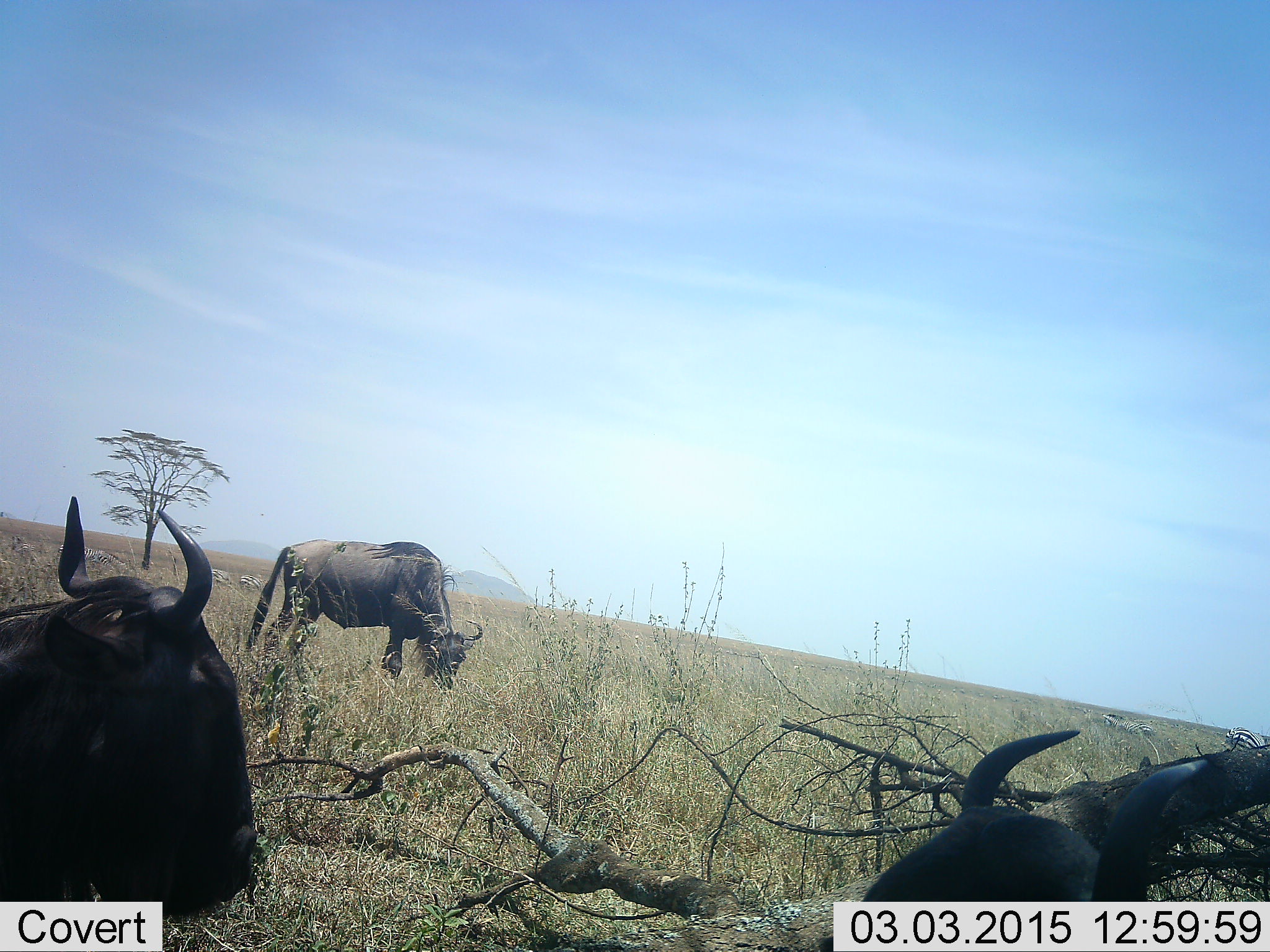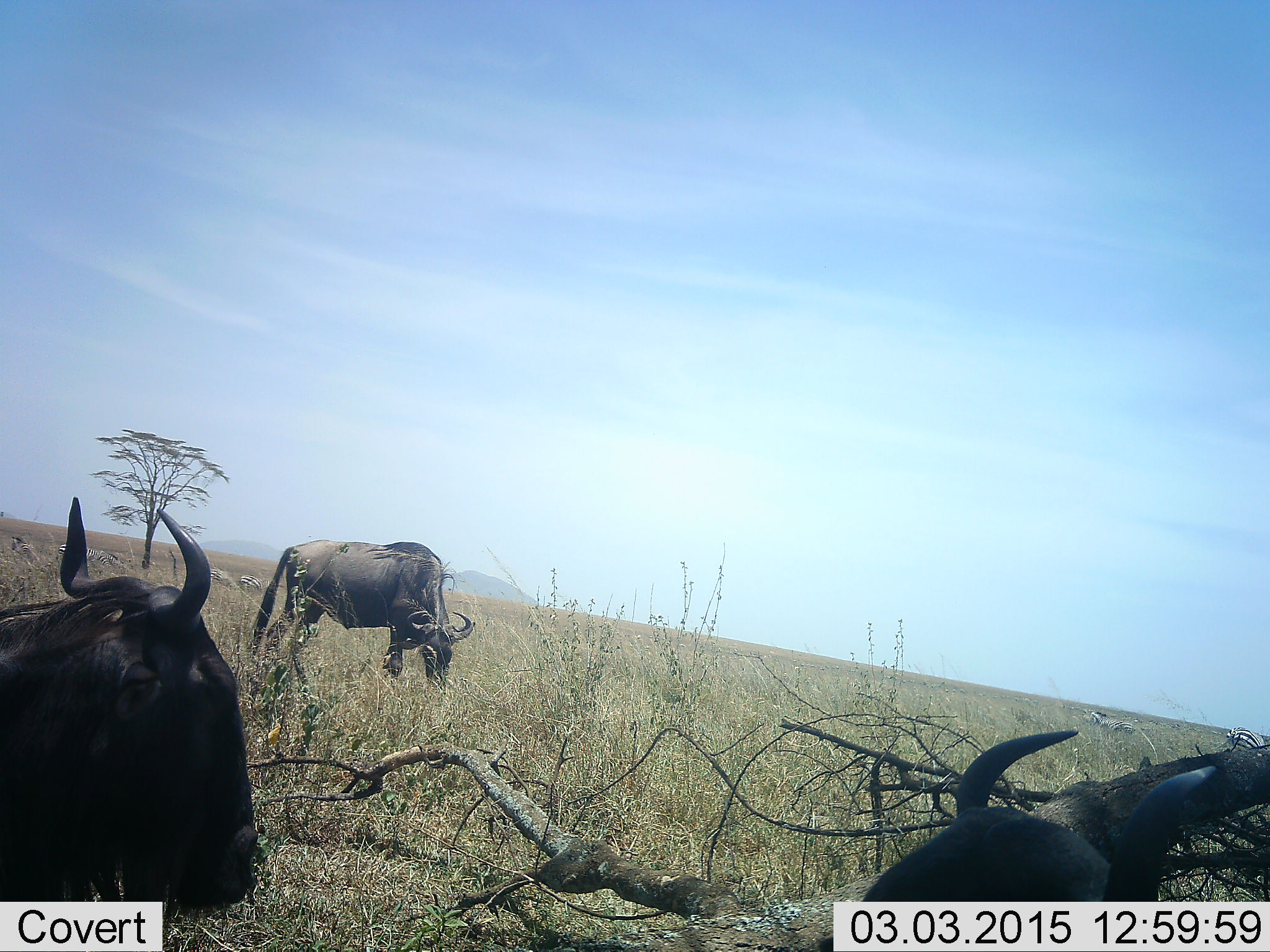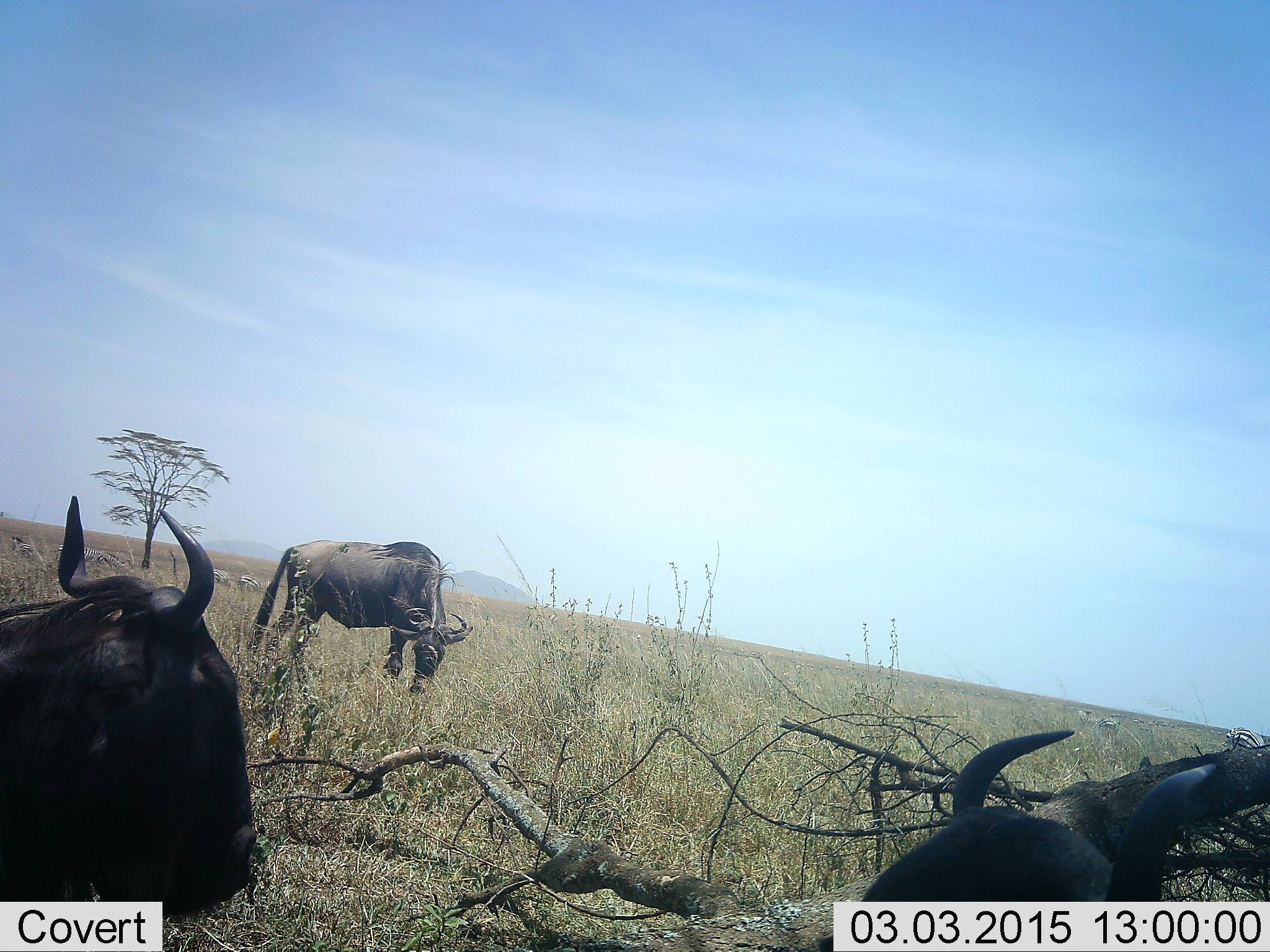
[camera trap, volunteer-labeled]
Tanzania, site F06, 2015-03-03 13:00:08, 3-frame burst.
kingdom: Animalia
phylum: Chordata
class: Mammalia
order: Artiodactyla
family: Bovidae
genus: Connochaetes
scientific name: Connochaetes taurinus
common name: blue wildebeest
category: wildebeest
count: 3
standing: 33%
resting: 61%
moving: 6%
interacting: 0%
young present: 0%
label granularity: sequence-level